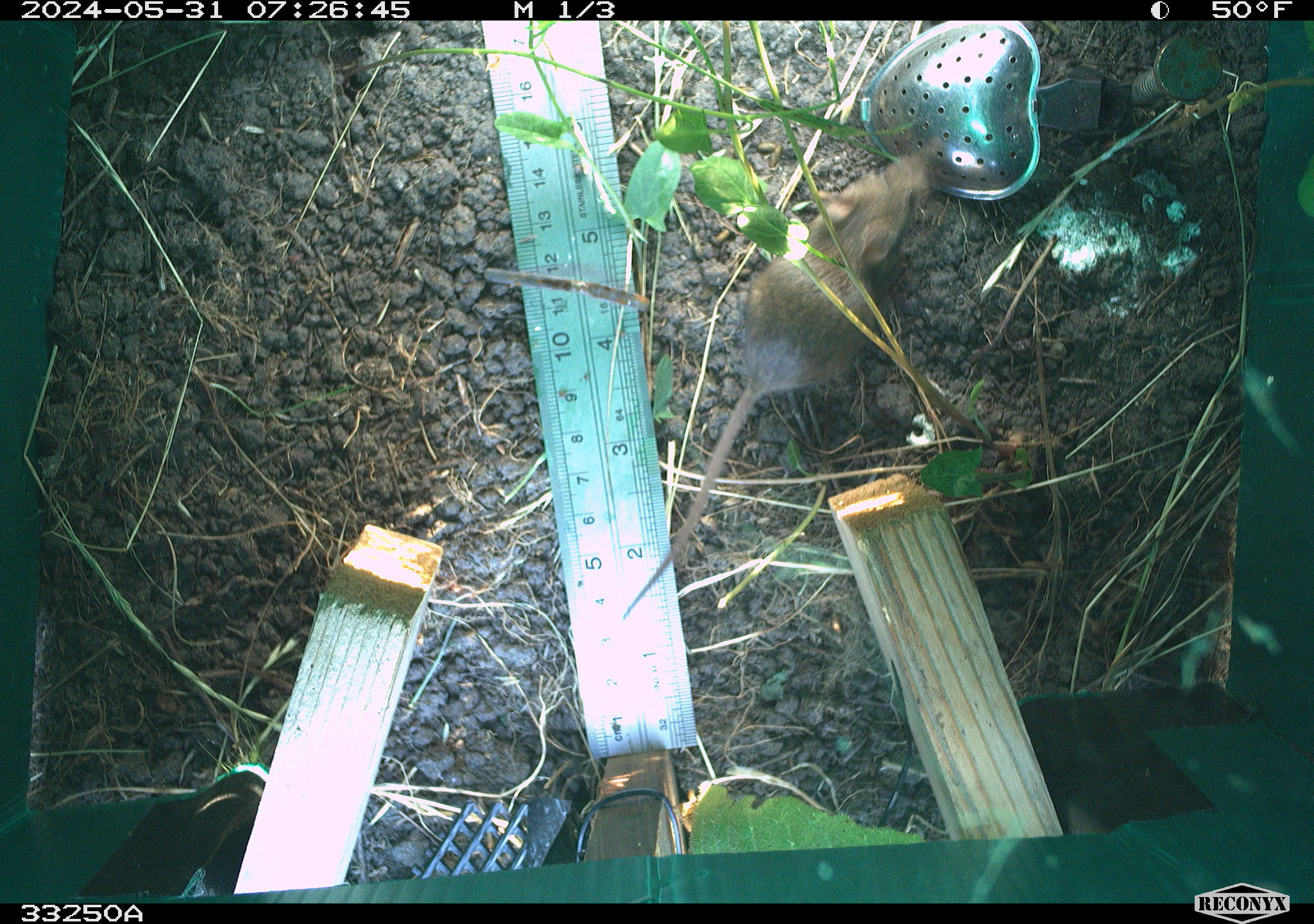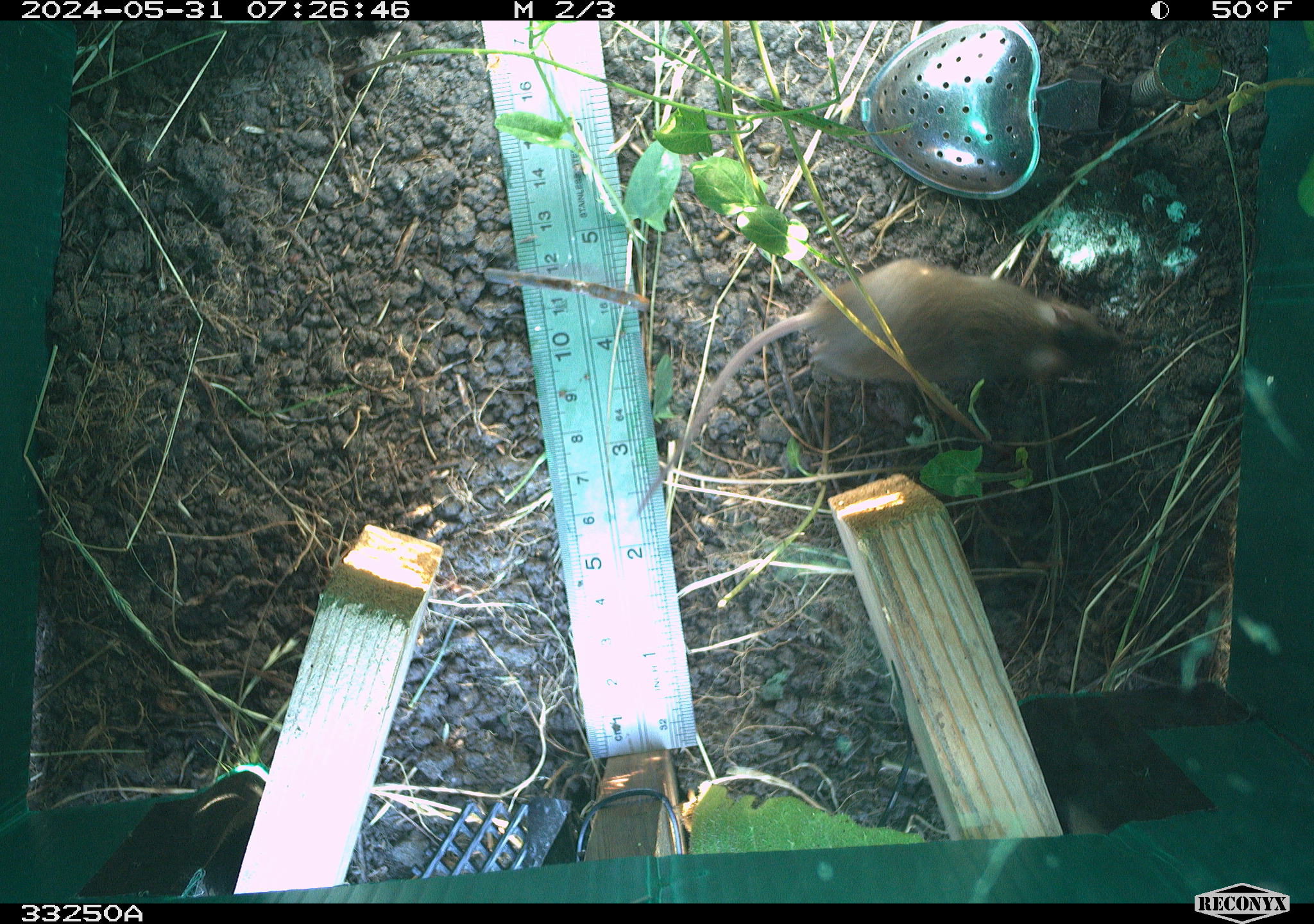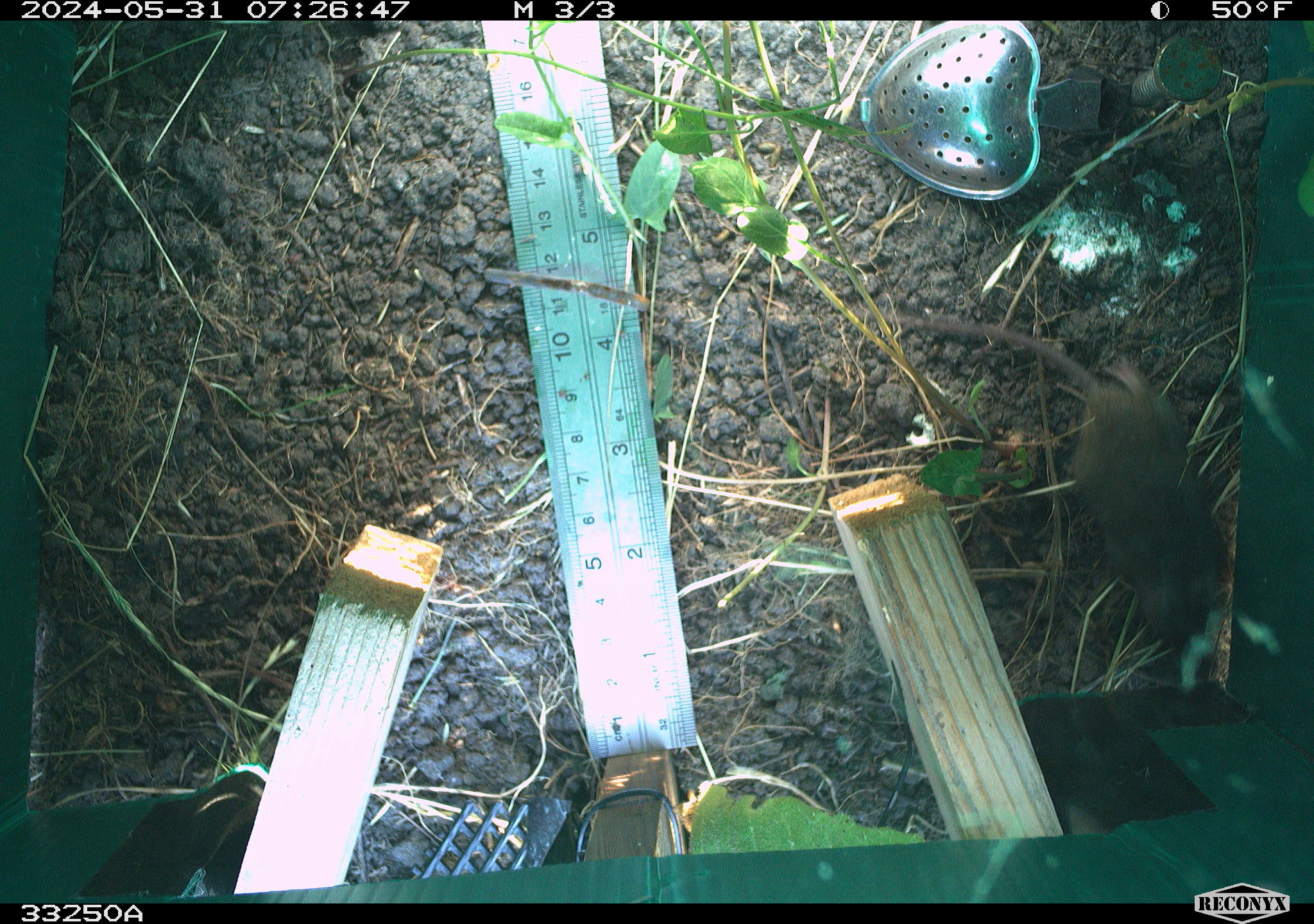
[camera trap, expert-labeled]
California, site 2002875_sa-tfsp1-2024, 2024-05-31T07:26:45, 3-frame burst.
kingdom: Animalia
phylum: Chordata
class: Mammalia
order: Rodentia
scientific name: Rodentia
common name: mouse species